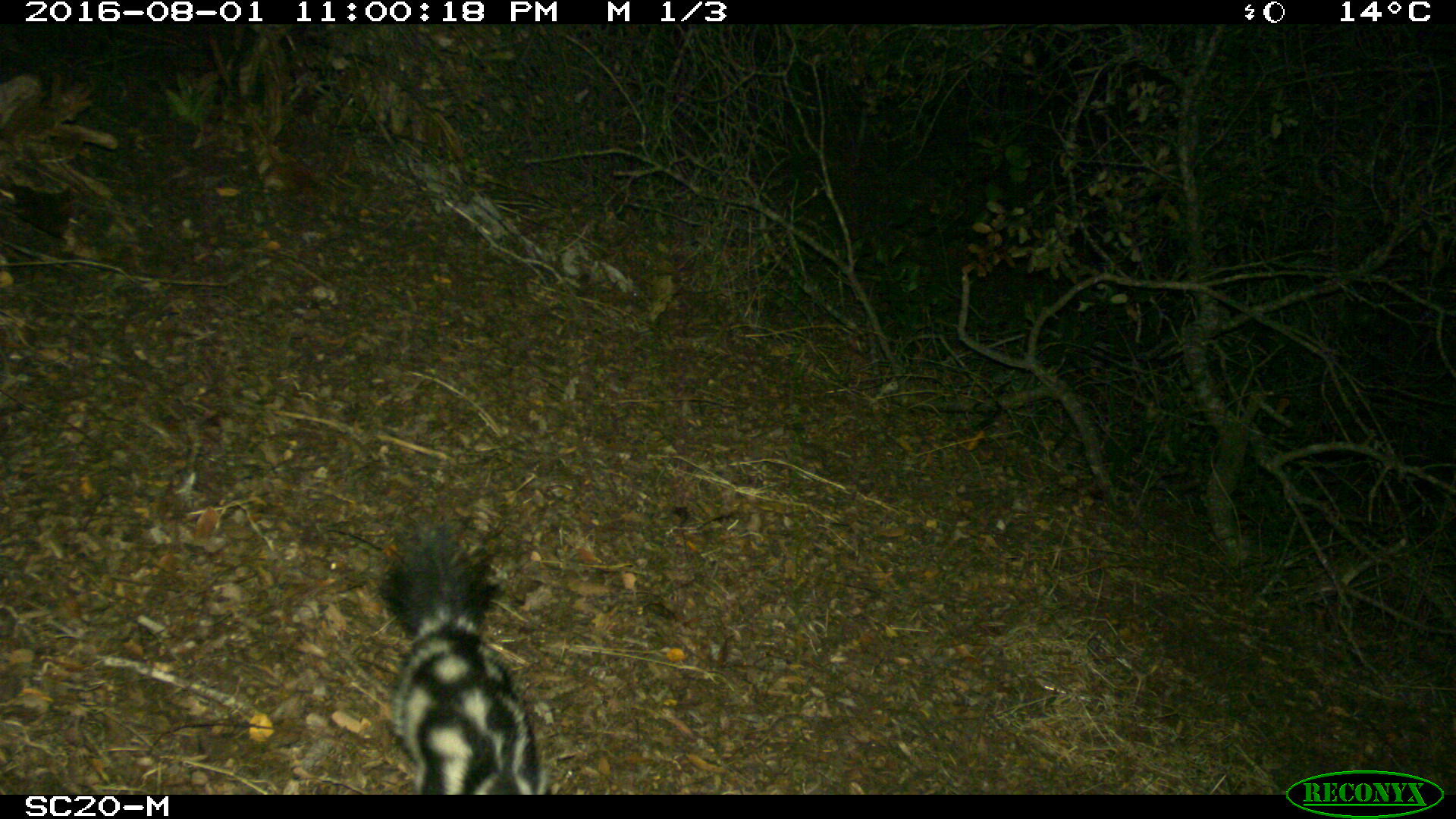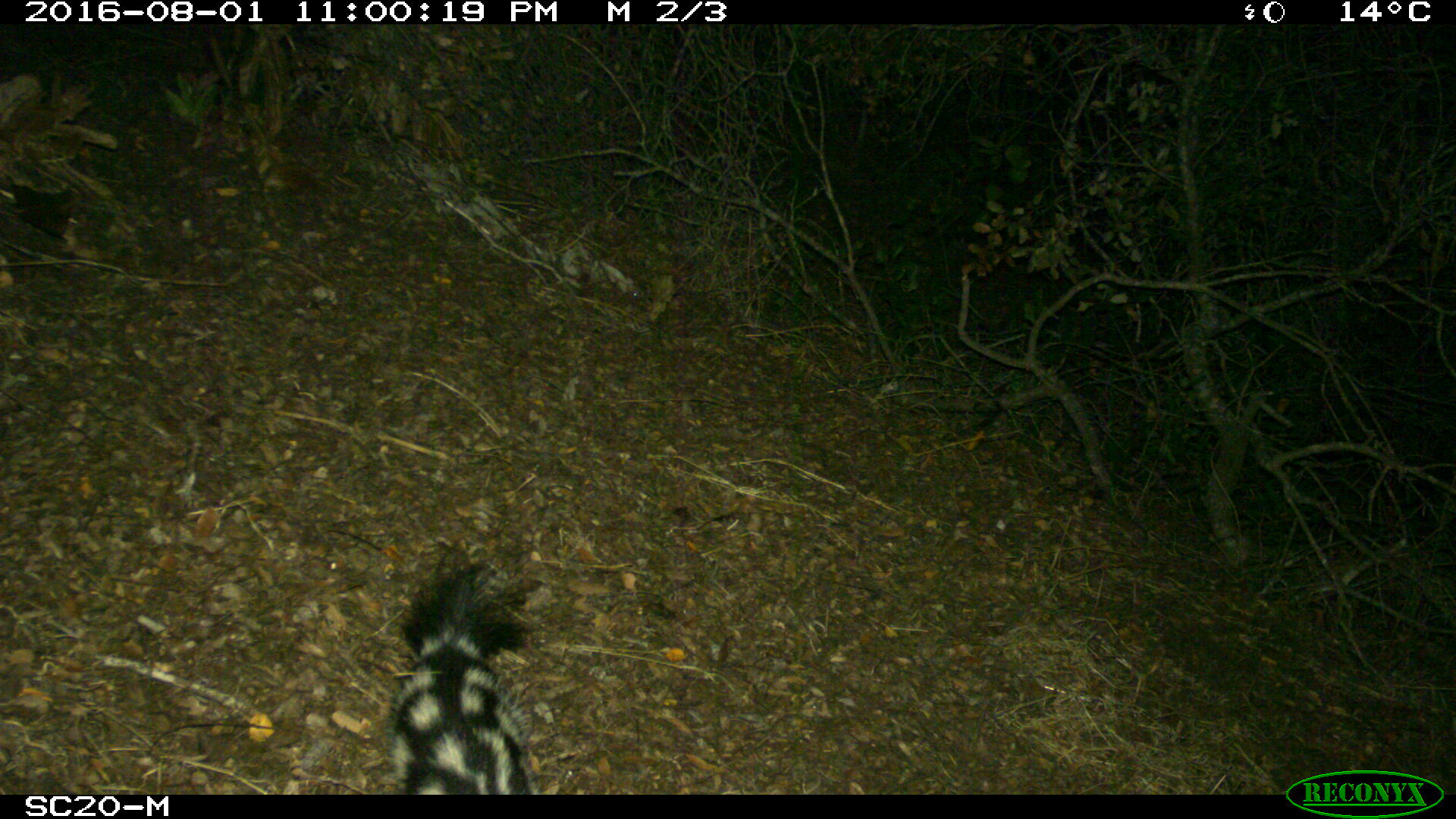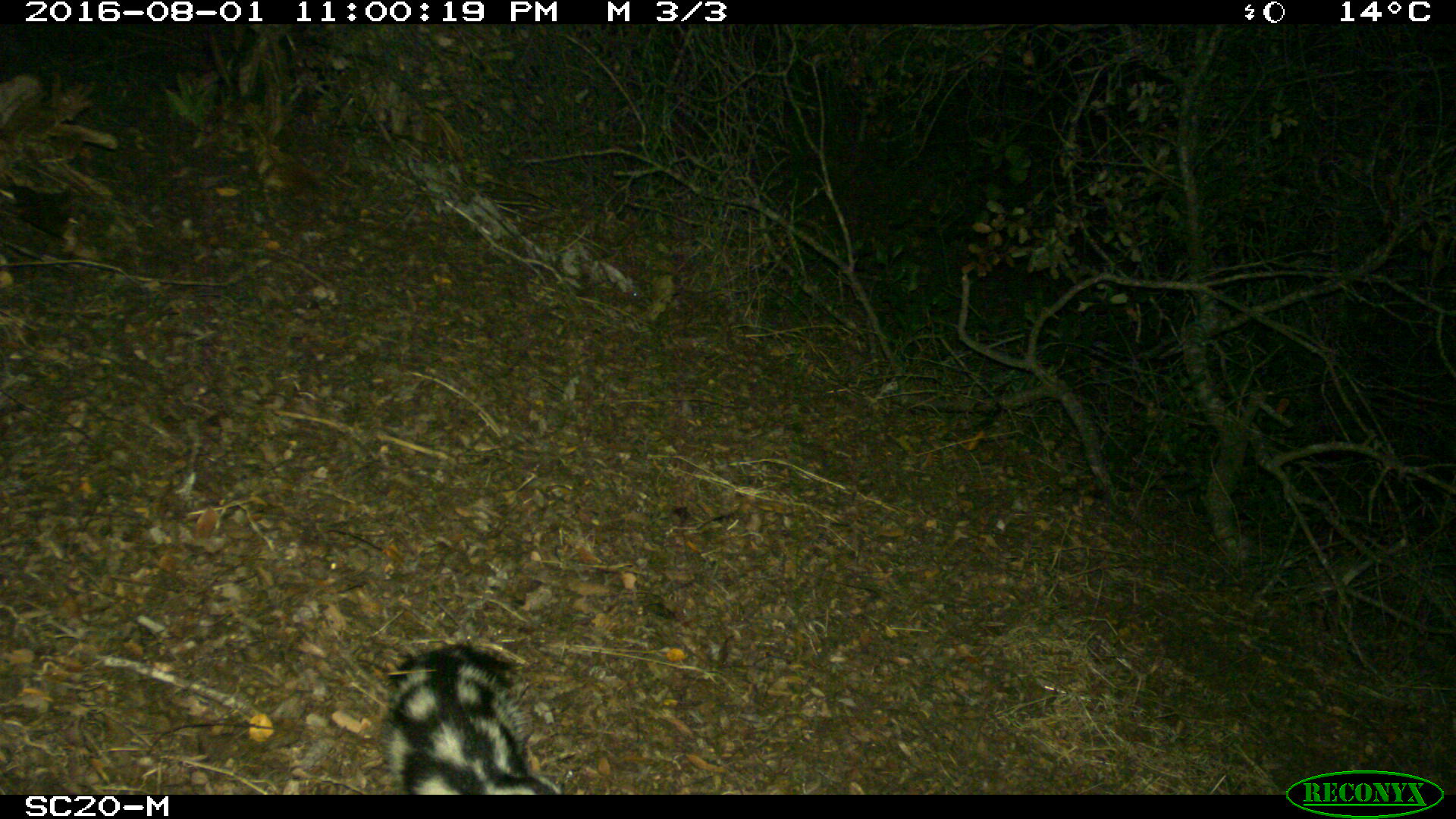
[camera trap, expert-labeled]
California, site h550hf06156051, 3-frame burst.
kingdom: Animalia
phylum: Chordata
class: Mammalia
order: Carnivora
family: Mephitidae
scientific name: Mephitidae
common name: skunk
Skunk (Mephitidae).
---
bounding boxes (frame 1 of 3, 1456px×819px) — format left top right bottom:
skunk: 378 516 551 793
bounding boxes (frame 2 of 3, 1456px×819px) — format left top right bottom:
skunk: 385 543 543 793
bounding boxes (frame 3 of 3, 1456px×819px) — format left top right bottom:
skunk: 380 642 561 795